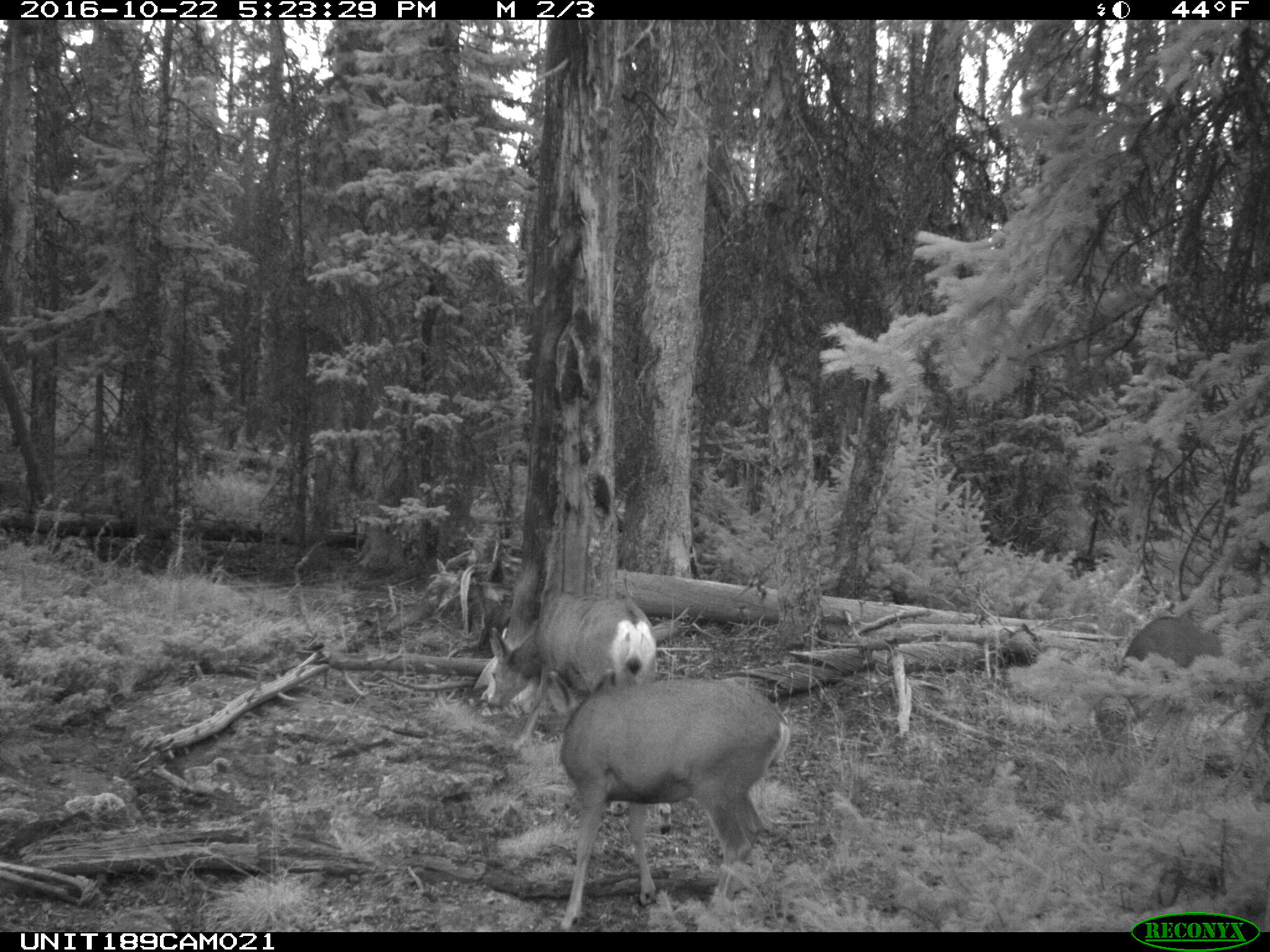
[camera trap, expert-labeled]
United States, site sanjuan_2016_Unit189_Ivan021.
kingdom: Animalia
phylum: Chordata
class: Mammalia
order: Artiodactyla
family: Cervidae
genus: Odocoileus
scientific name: Odocoileus hemionus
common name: mule deer